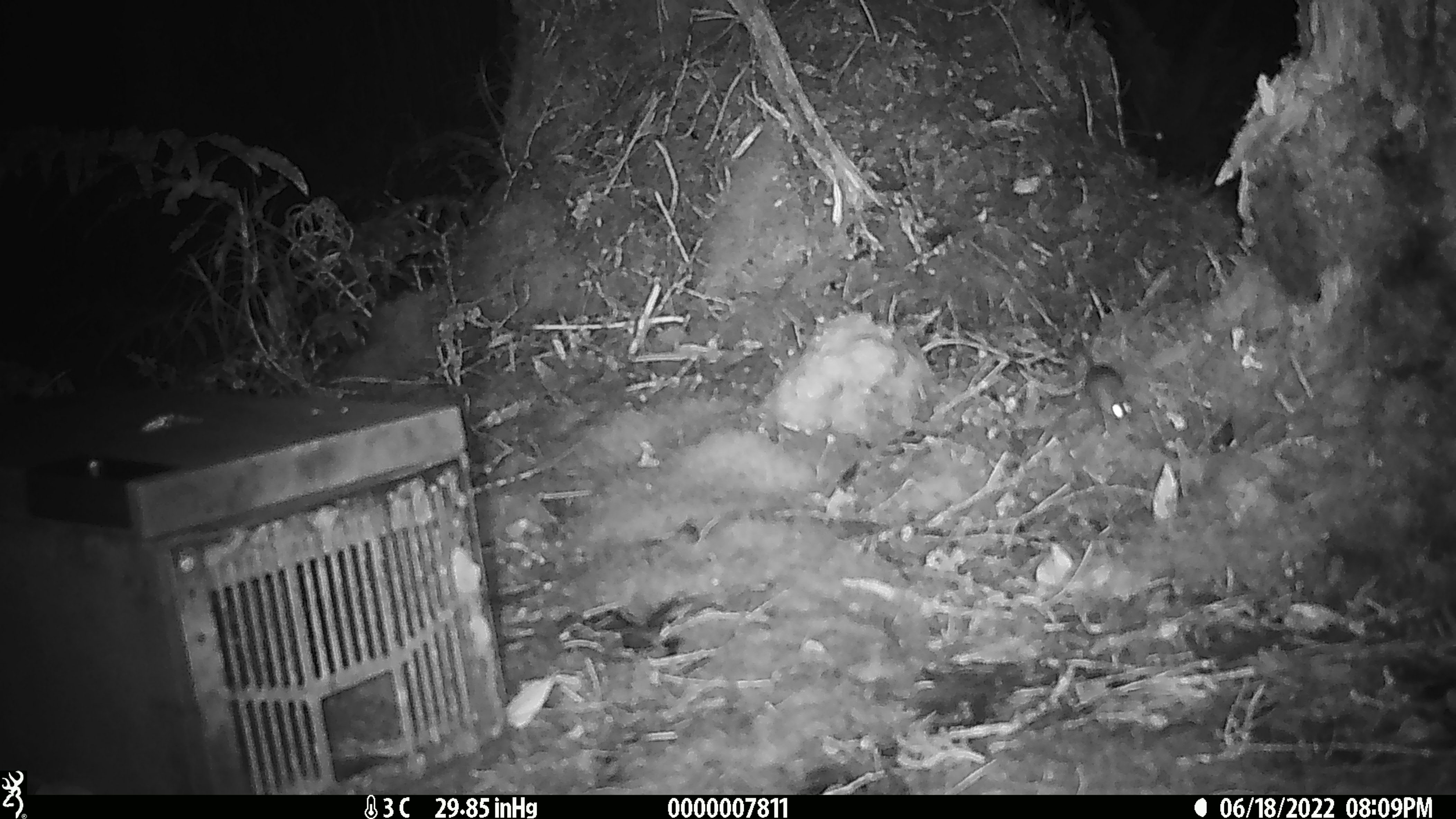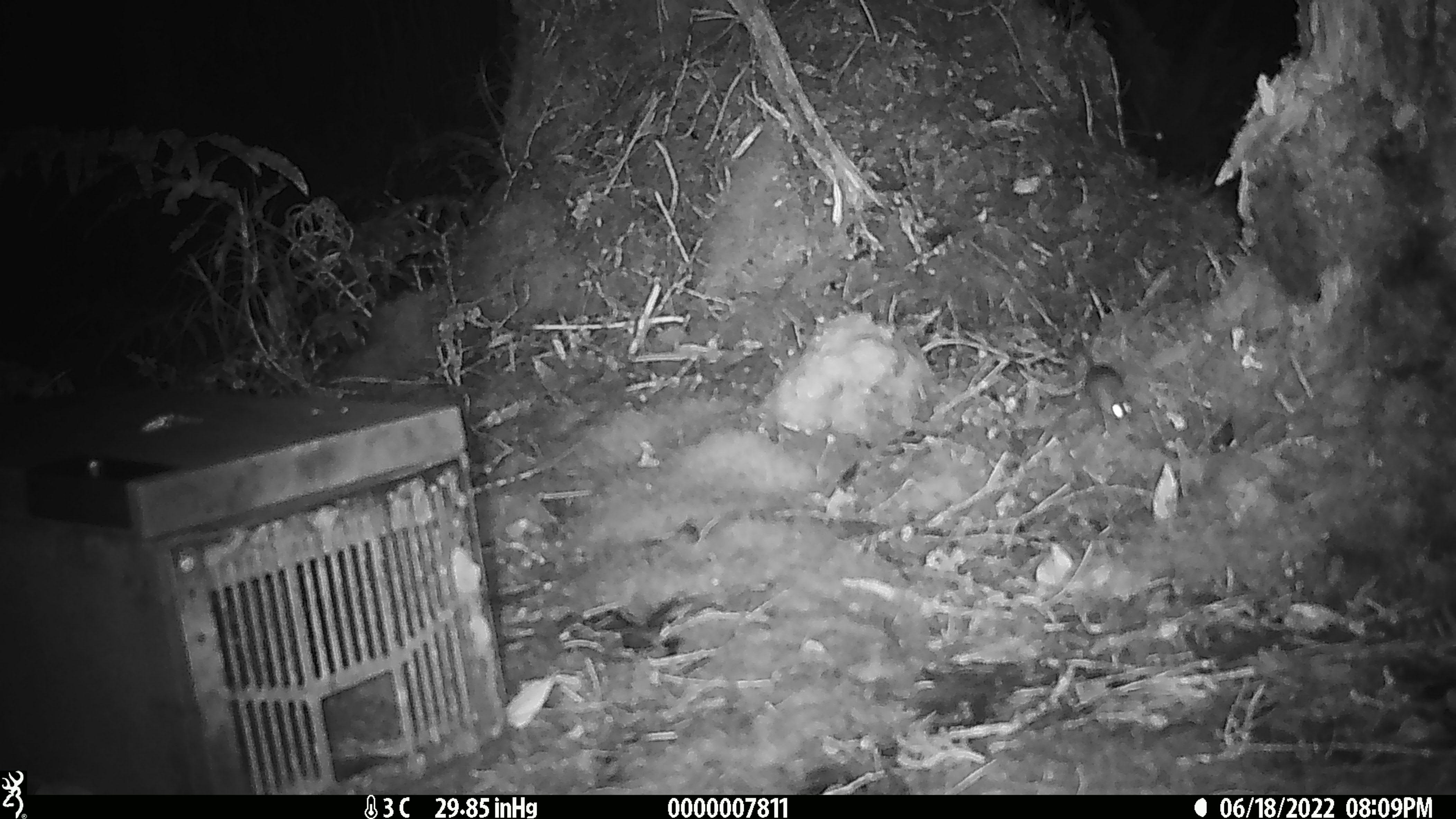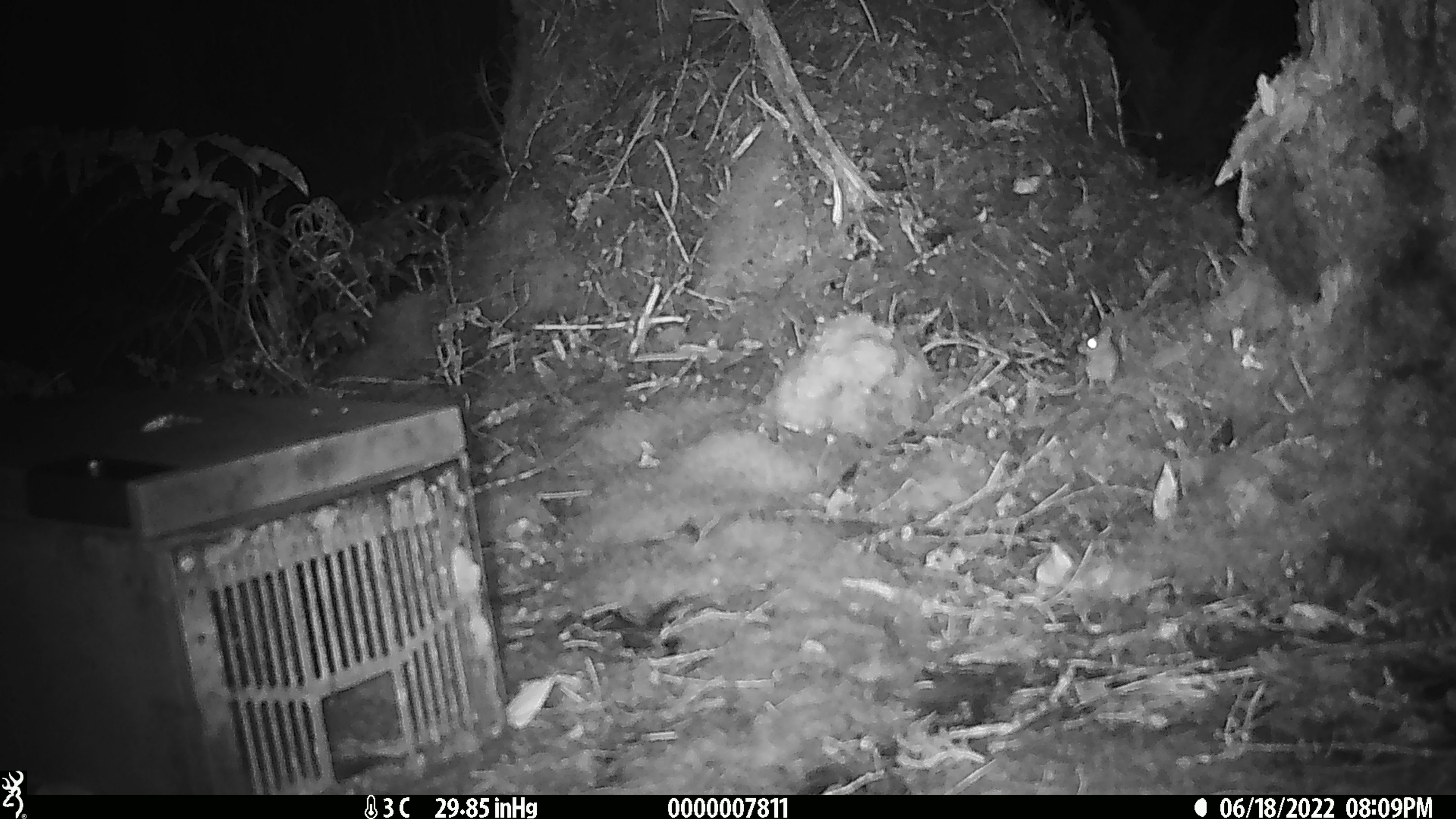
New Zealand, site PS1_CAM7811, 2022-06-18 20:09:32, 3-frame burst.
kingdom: Animalia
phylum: Chordata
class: Mammalia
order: Rodentia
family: Muridae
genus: Mus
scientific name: Mus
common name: mouse